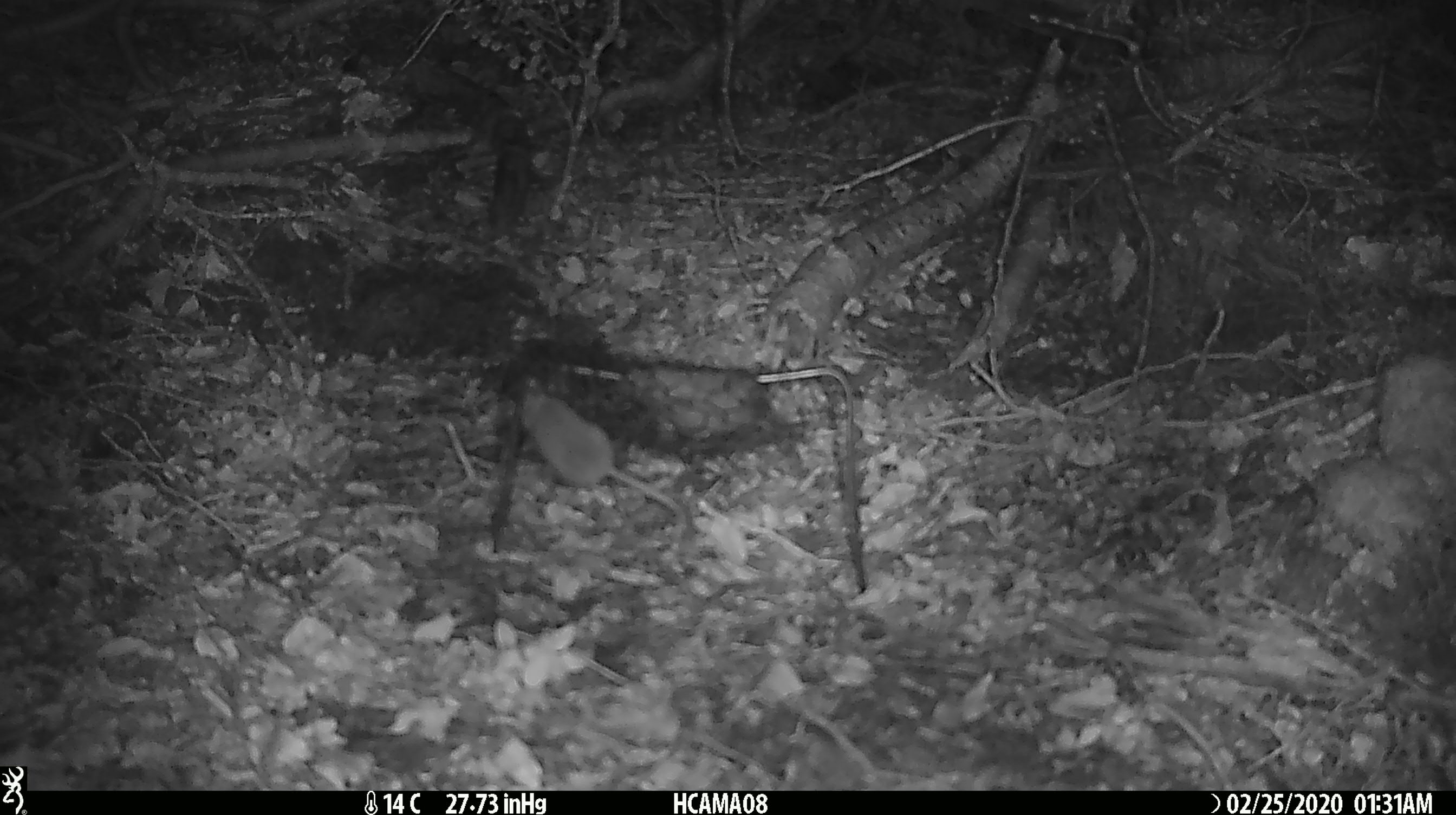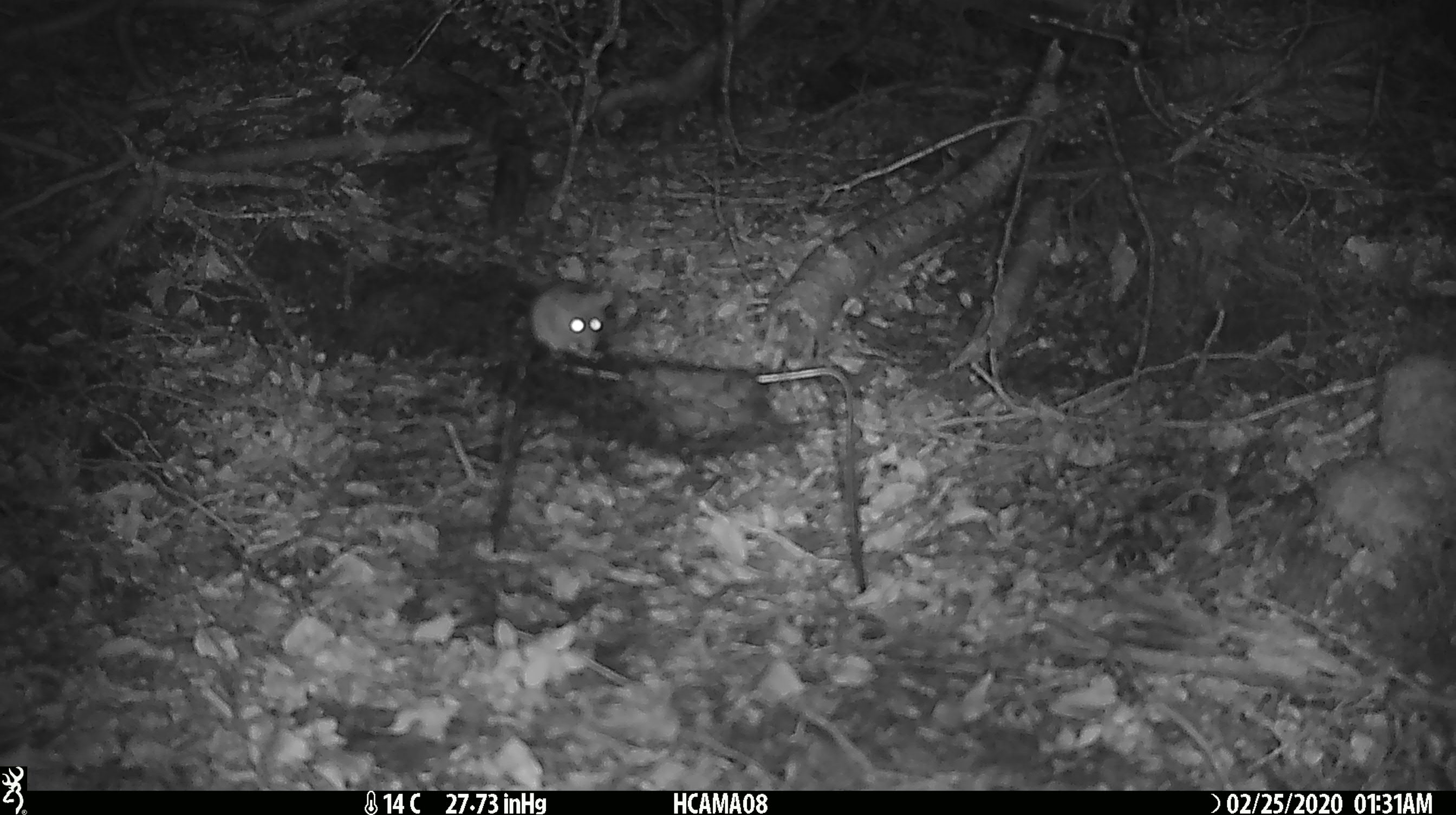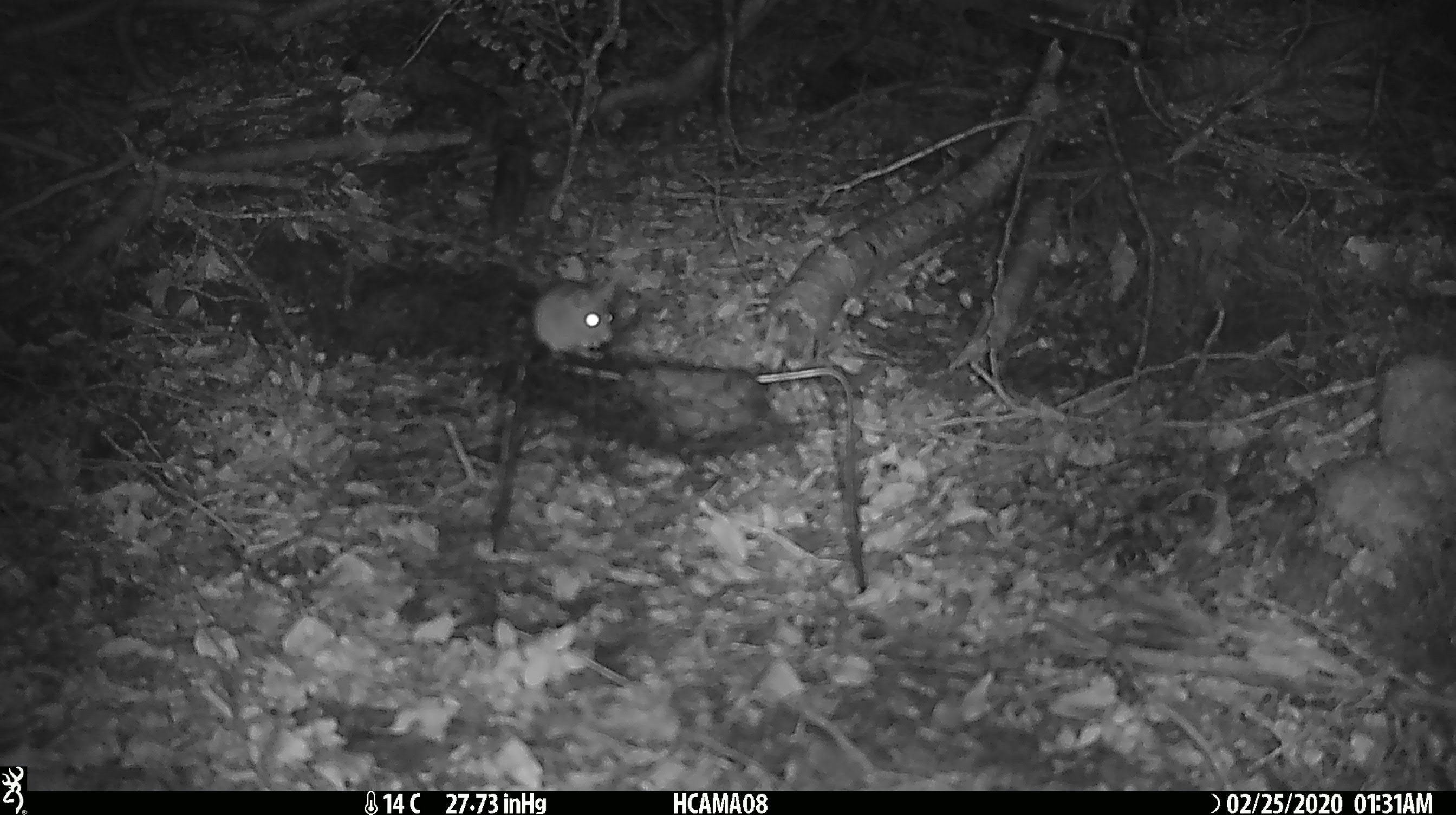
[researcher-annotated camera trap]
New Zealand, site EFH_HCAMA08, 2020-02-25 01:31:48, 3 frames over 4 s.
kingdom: Animalia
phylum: Chordata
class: Mammalia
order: Rodentia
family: Muridae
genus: Mus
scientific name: Mus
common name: mouse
Mouse (Mus).